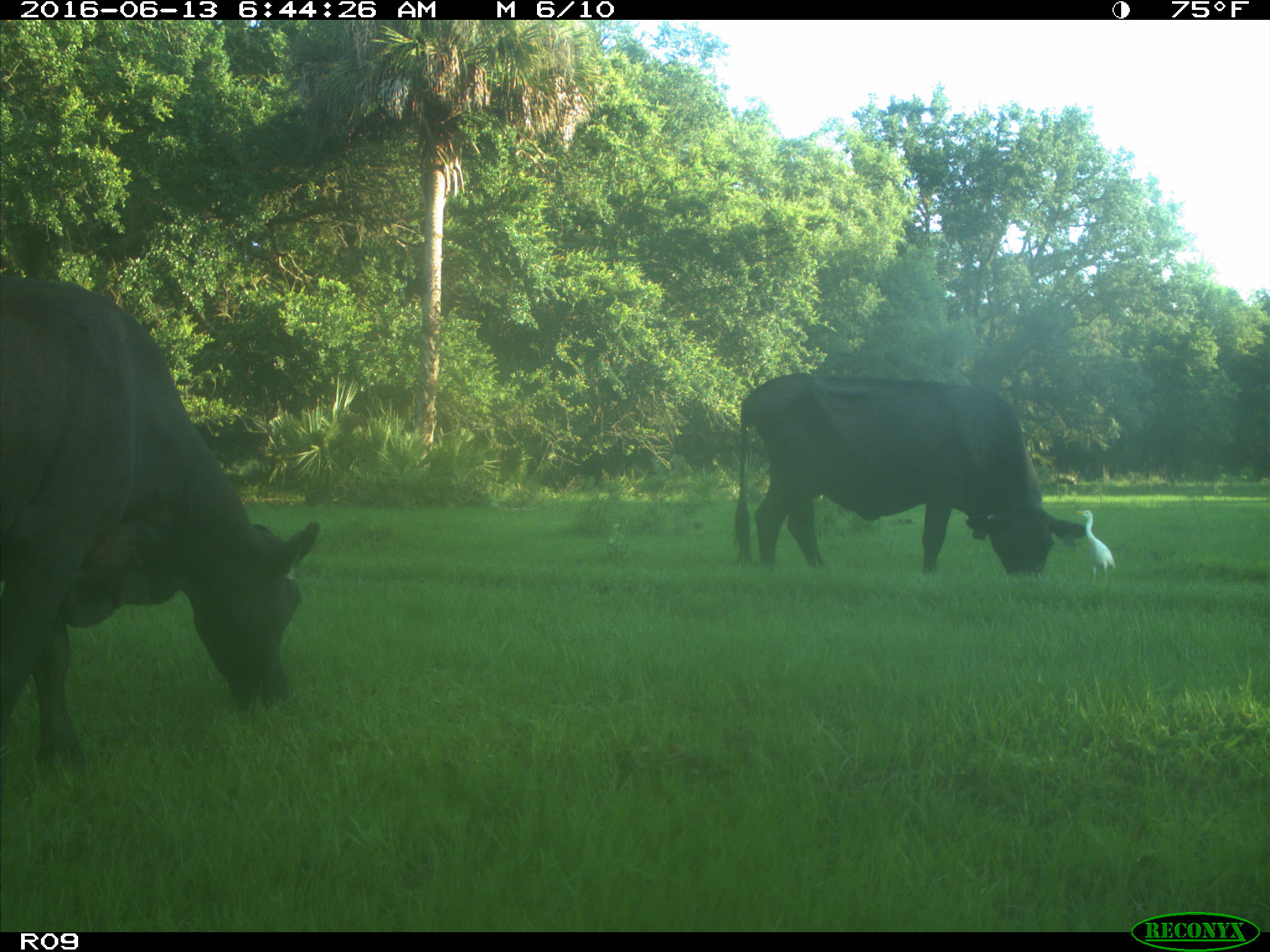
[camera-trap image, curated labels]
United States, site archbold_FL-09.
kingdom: Animalia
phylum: Chordata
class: Mammalia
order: Artiodactyla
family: Bovidae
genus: Bos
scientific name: Bos taurus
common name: domestic cow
Bos taurus (domestic cow).